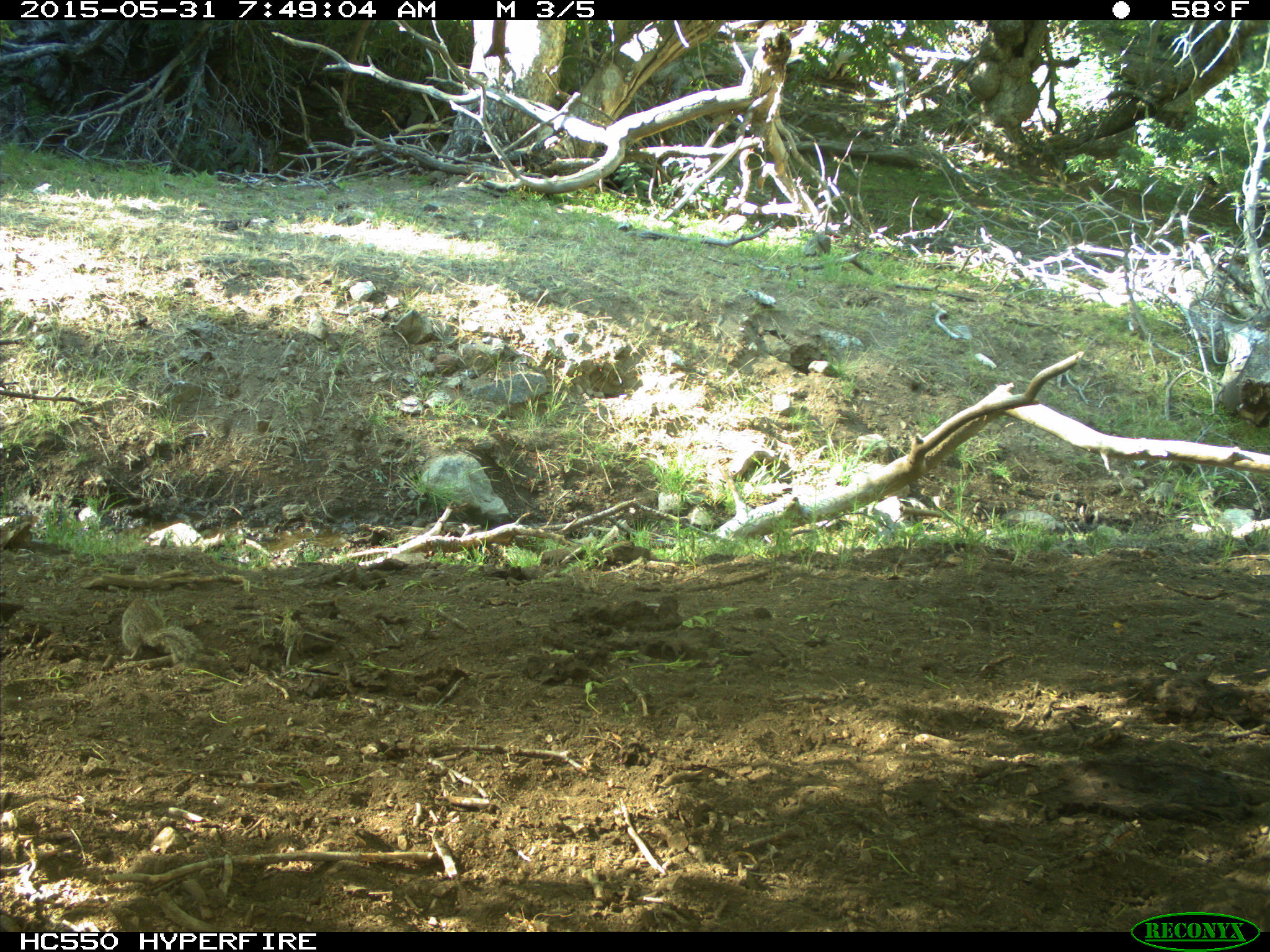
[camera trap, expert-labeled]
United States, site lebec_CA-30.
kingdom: Animalia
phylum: Chordata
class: Mammalia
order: Rodentia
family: Sciuridae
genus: Otospermophilus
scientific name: Otospermophilus beecheyi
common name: california ground squirrel